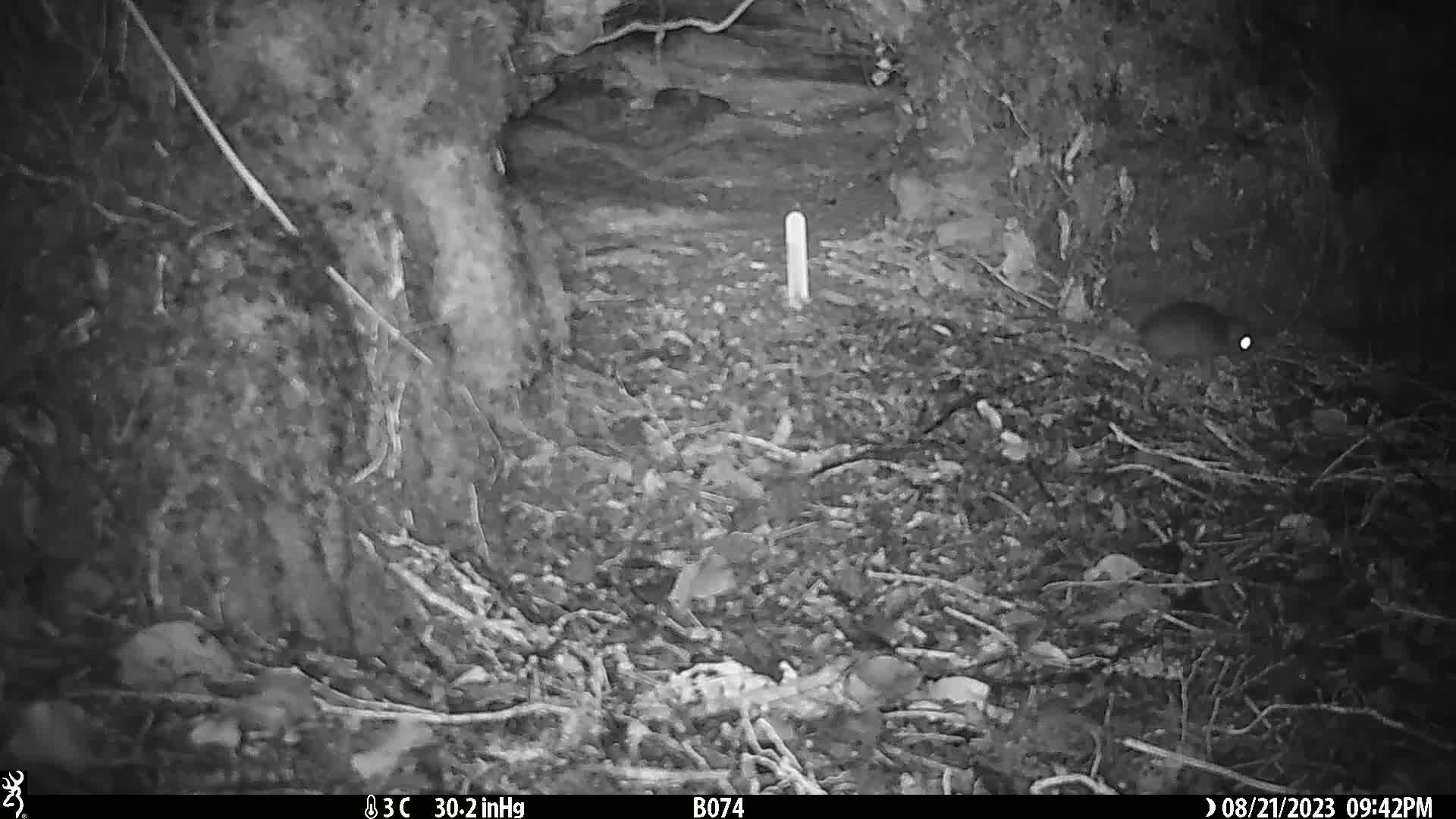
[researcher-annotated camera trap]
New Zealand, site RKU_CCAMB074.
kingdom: Animalia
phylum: Chordata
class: Mammalia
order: Rodentia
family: Muridae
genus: Rattus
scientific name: Rattus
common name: rat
Rat (Rattus).